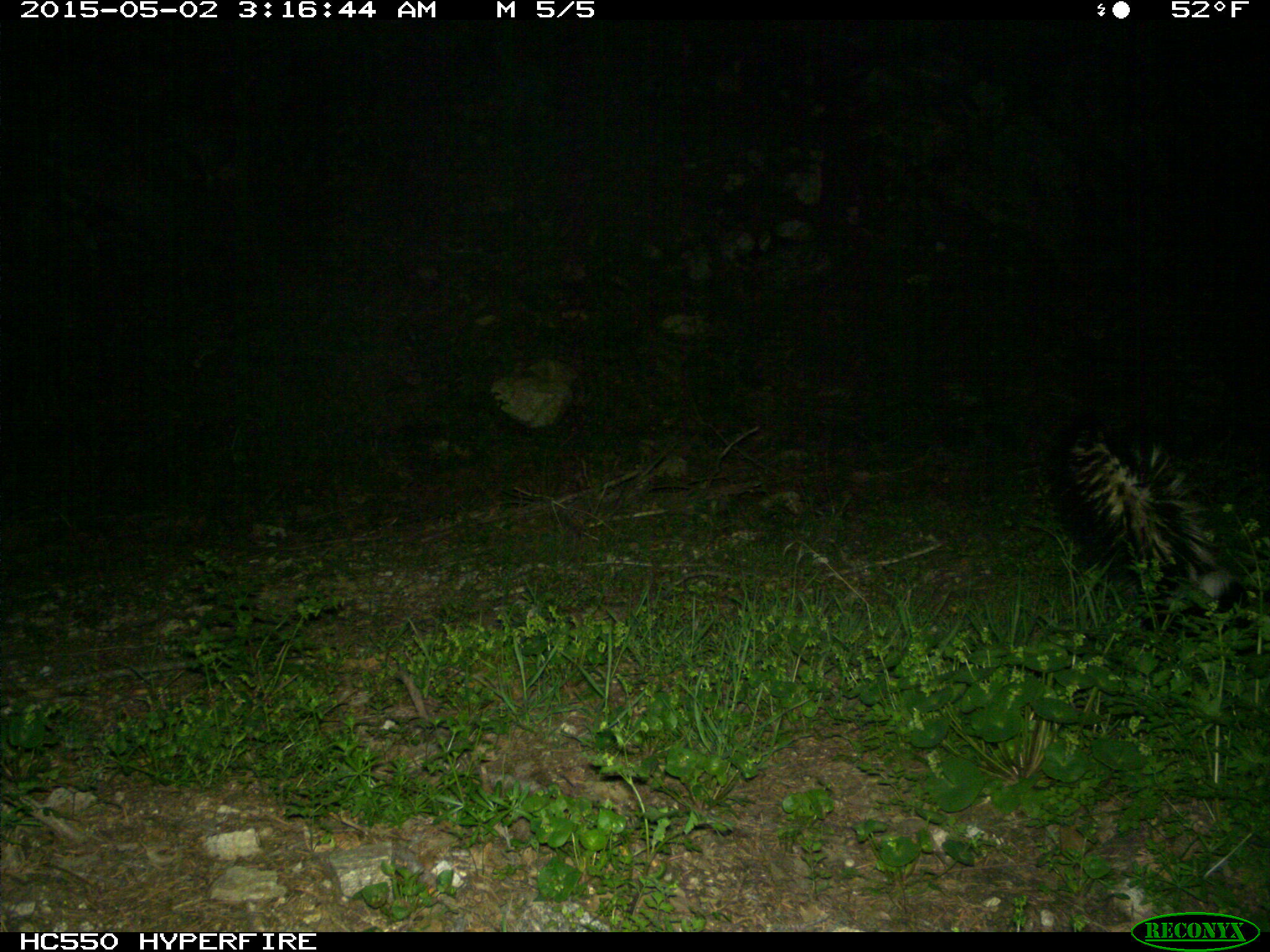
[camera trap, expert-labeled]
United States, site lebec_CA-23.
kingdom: Animalia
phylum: Chordata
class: Mammalia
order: Carnivora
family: Mephitidae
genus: Mephitis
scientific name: Mephitis mephitis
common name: striped skunk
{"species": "Mephitis mephitis (striped skunk)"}